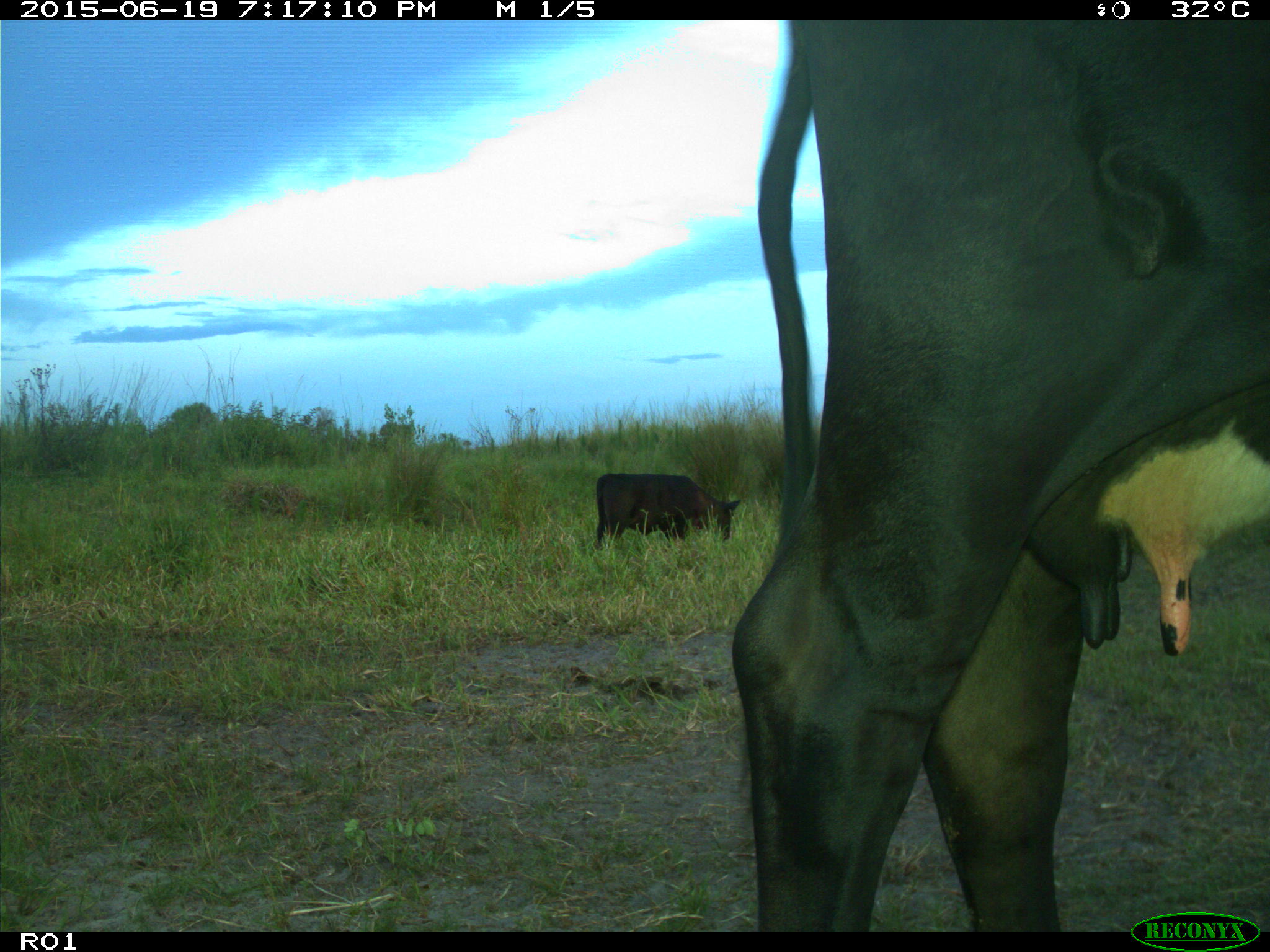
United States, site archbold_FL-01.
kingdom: Animalia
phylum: Chordata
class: Mammalia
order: Artiodactyla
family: Bovidae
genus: Bos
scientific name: Bos taurus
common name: domestic cow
Bos taurus (domestic cow).